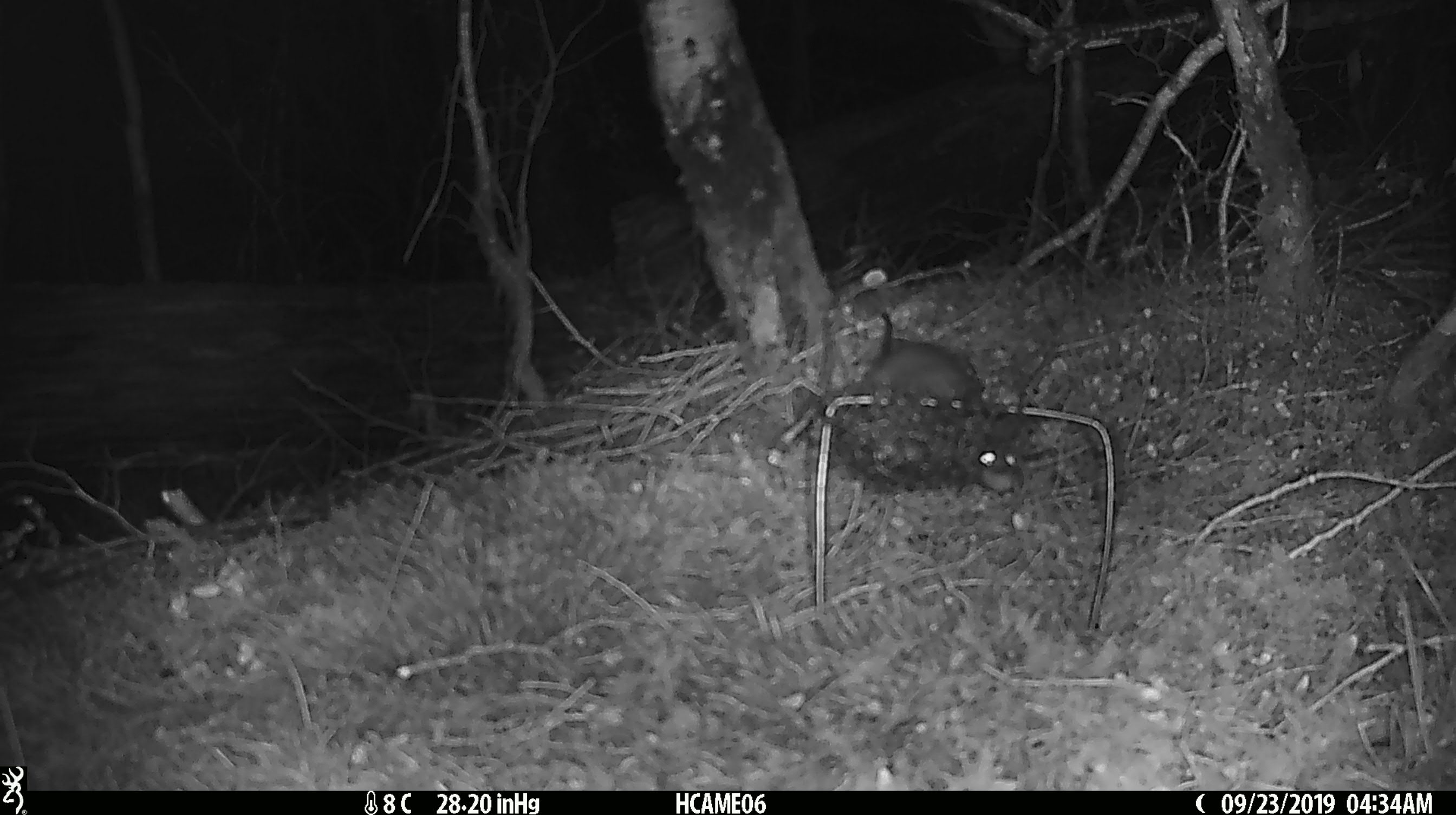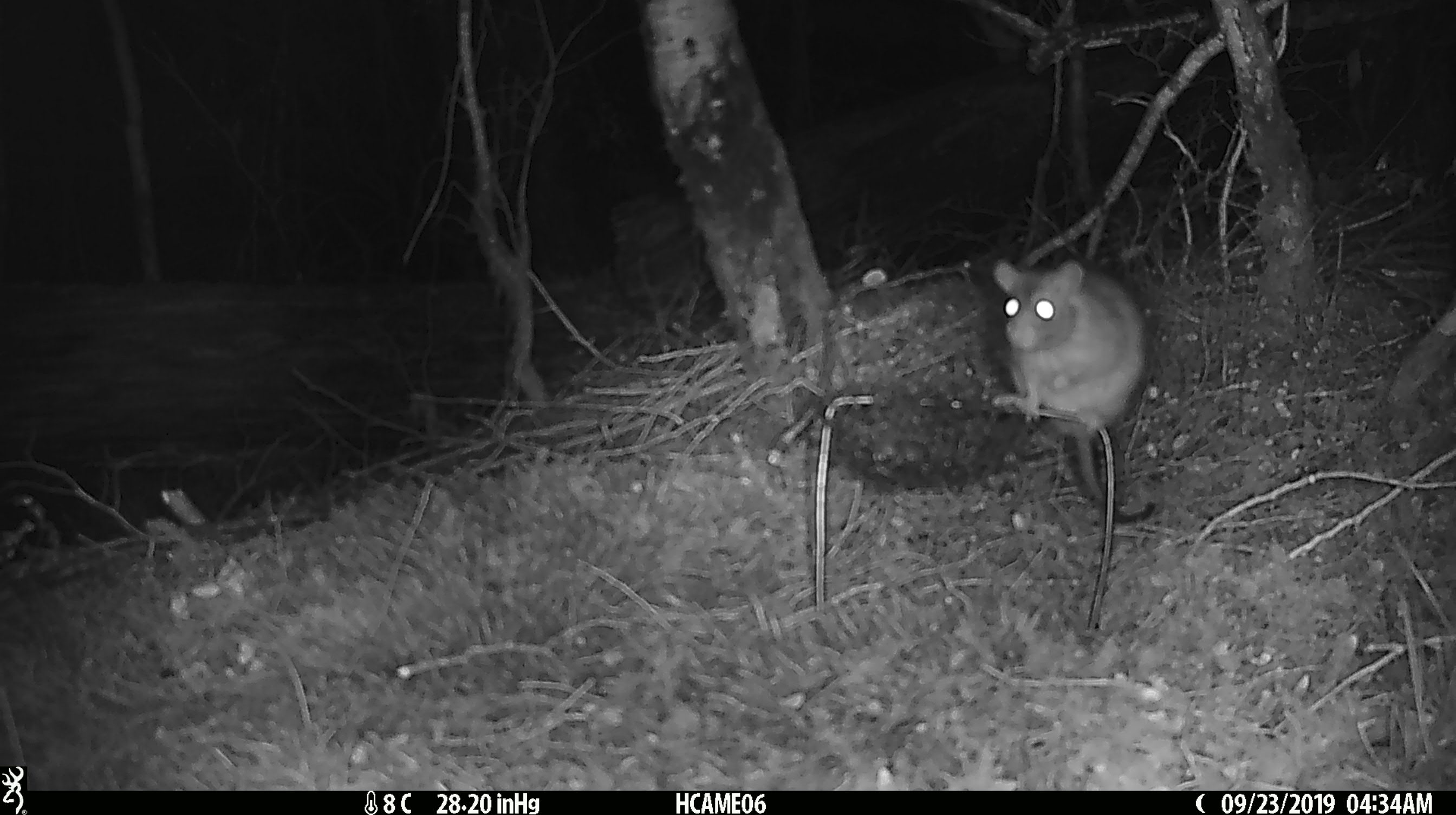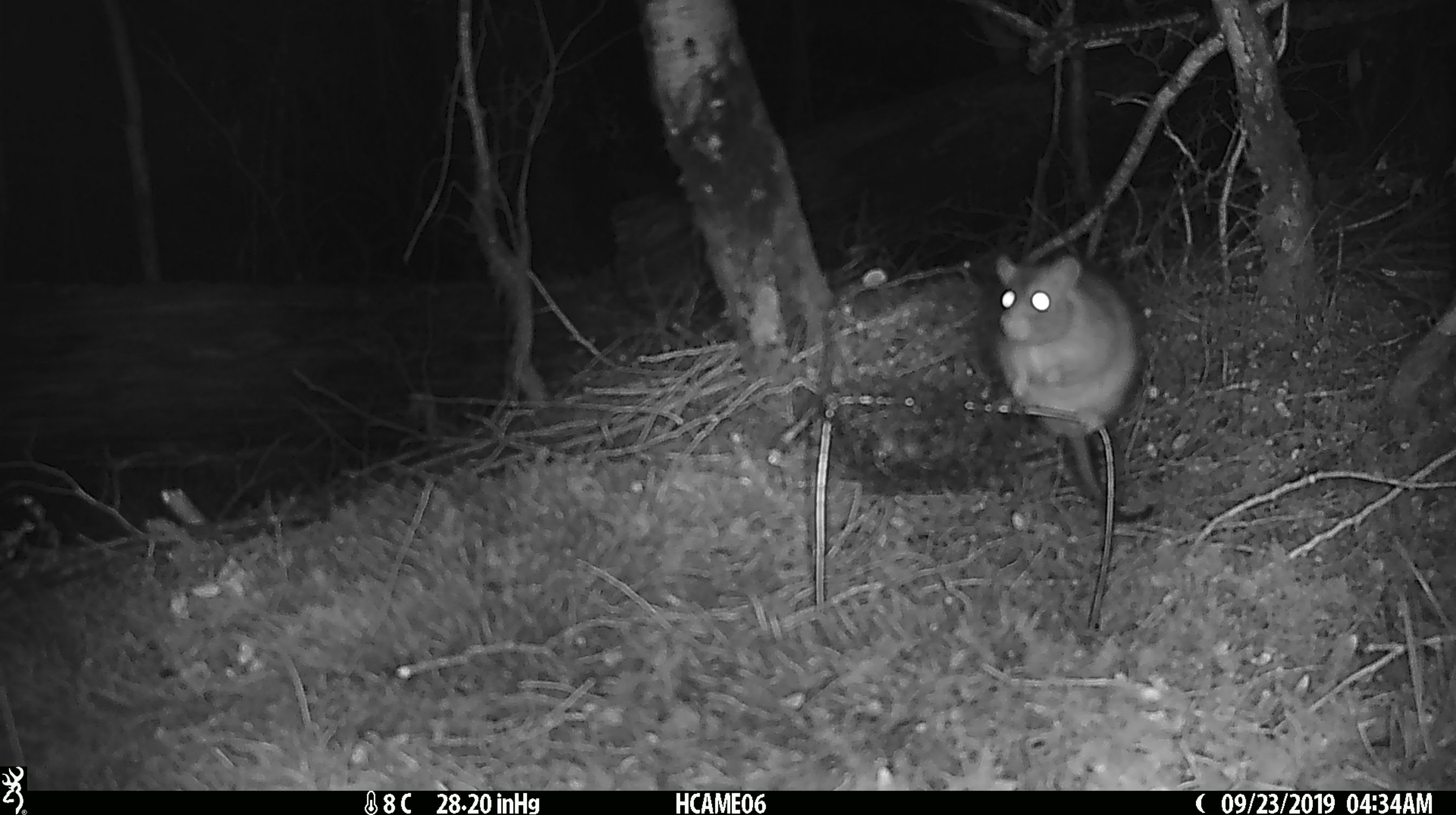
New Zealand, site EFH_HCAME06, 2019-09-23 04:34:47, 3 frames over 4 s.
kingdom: Animalia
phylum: Chordata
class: Mammalia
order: Rodentia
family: Muridae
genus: Rattus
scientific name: Rattus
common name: rat